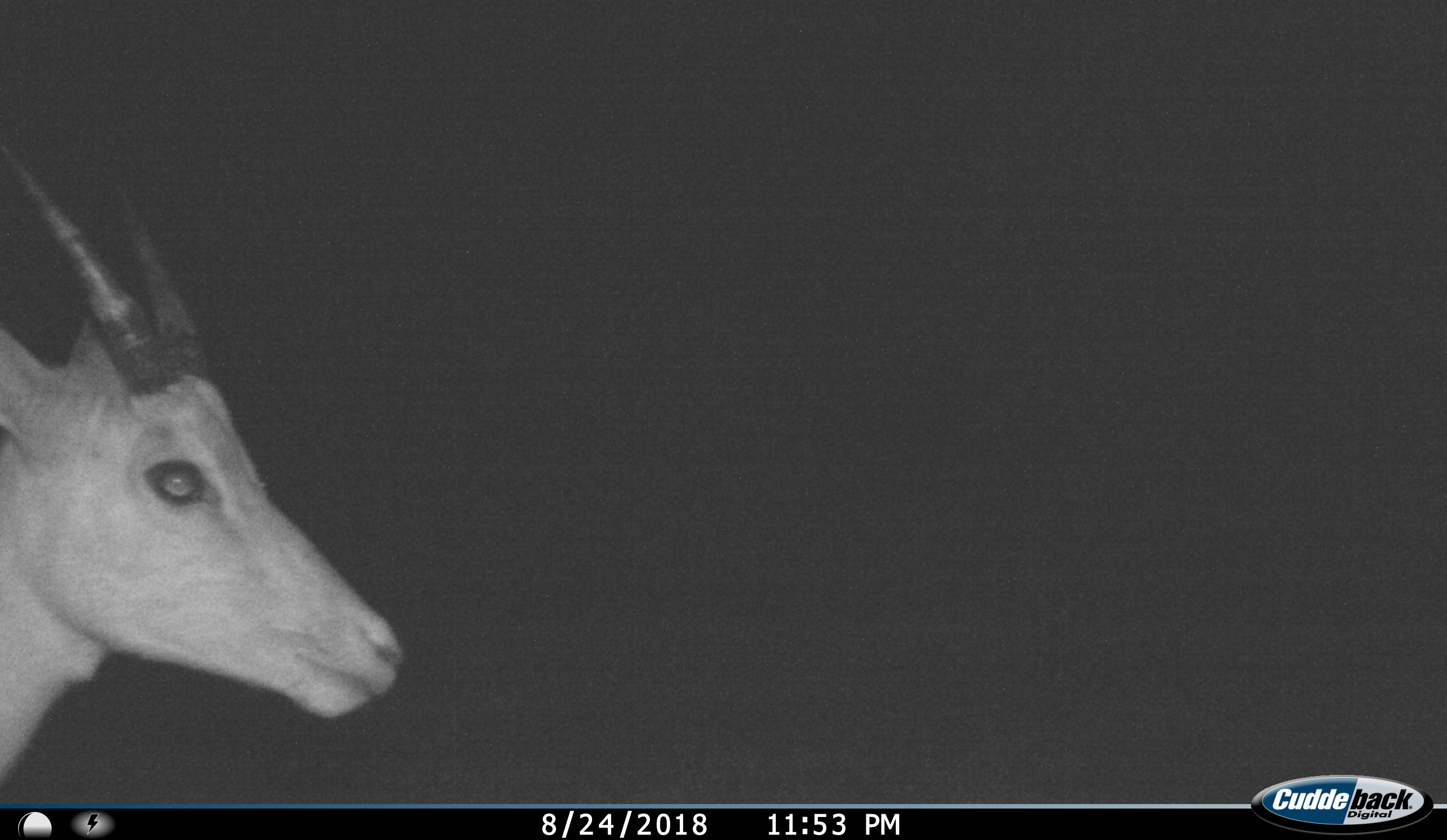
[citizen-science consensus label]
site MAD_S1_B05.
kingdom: Animalia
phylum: Chordata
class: Mammalia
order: Artiodactyla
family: Bovidae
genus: Aepyceros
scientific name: Aepyceros melampus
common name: impala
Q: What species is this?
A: Impala (Aepyceros melampus).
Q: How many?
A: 1.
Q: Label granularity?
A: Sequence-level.